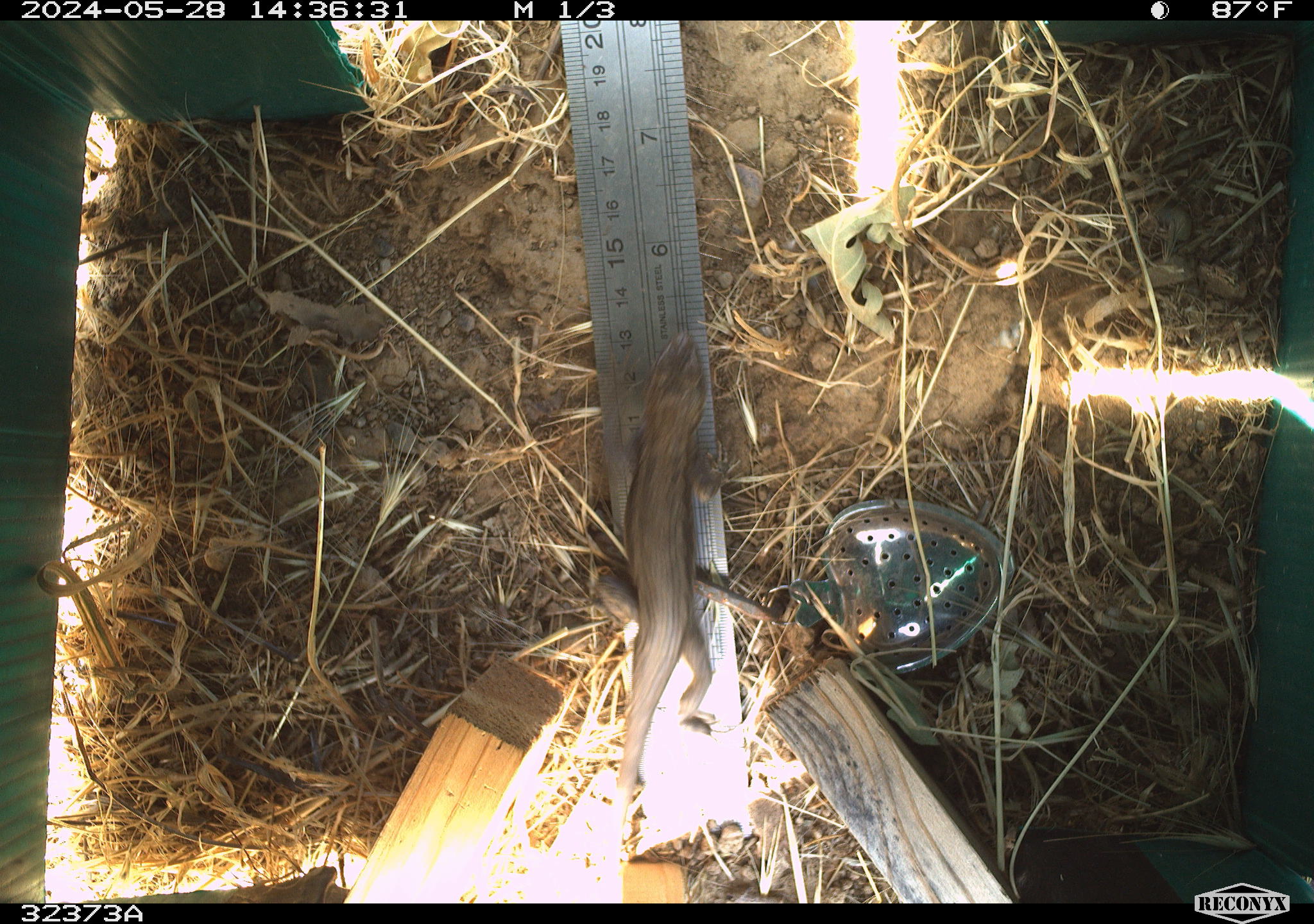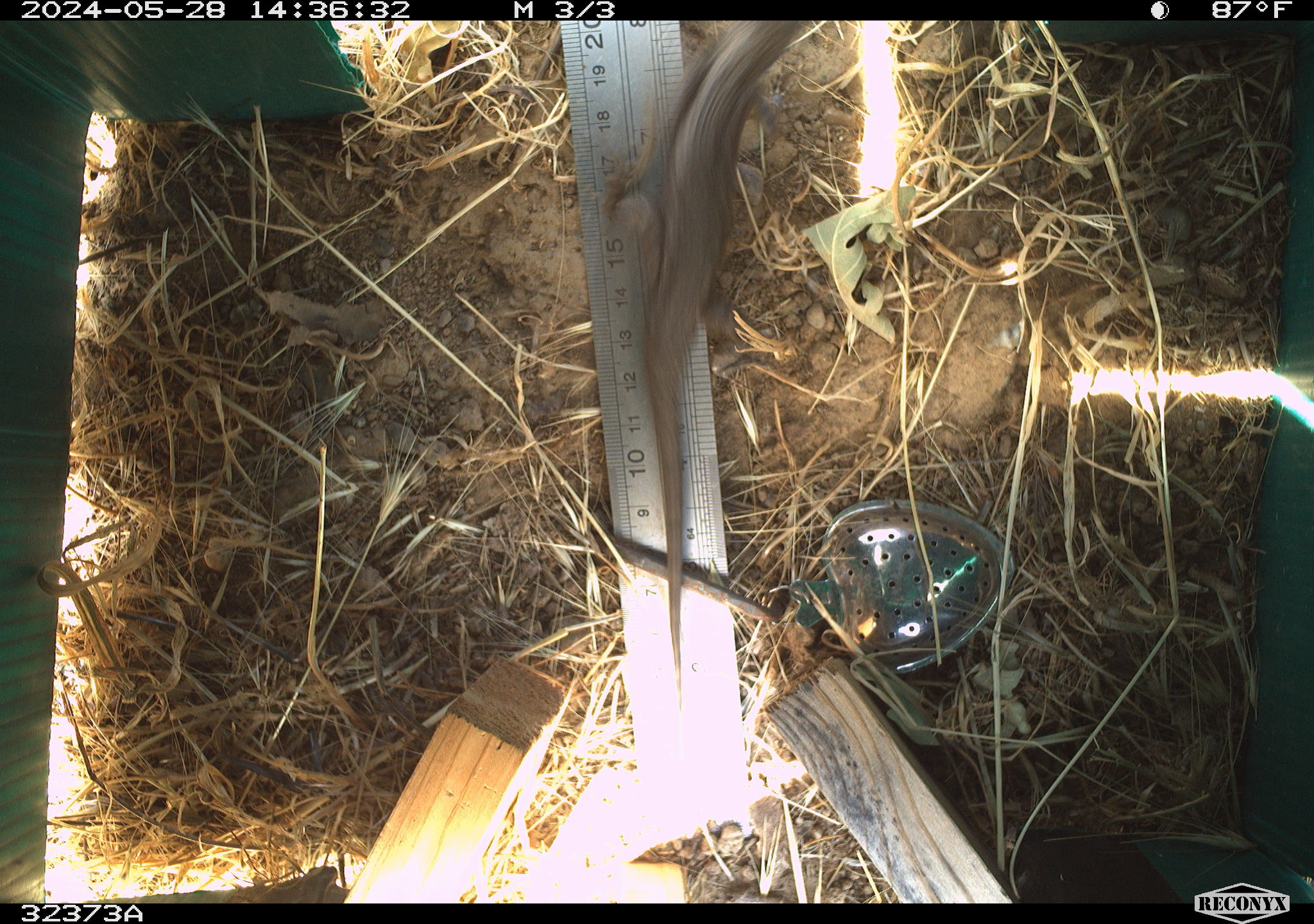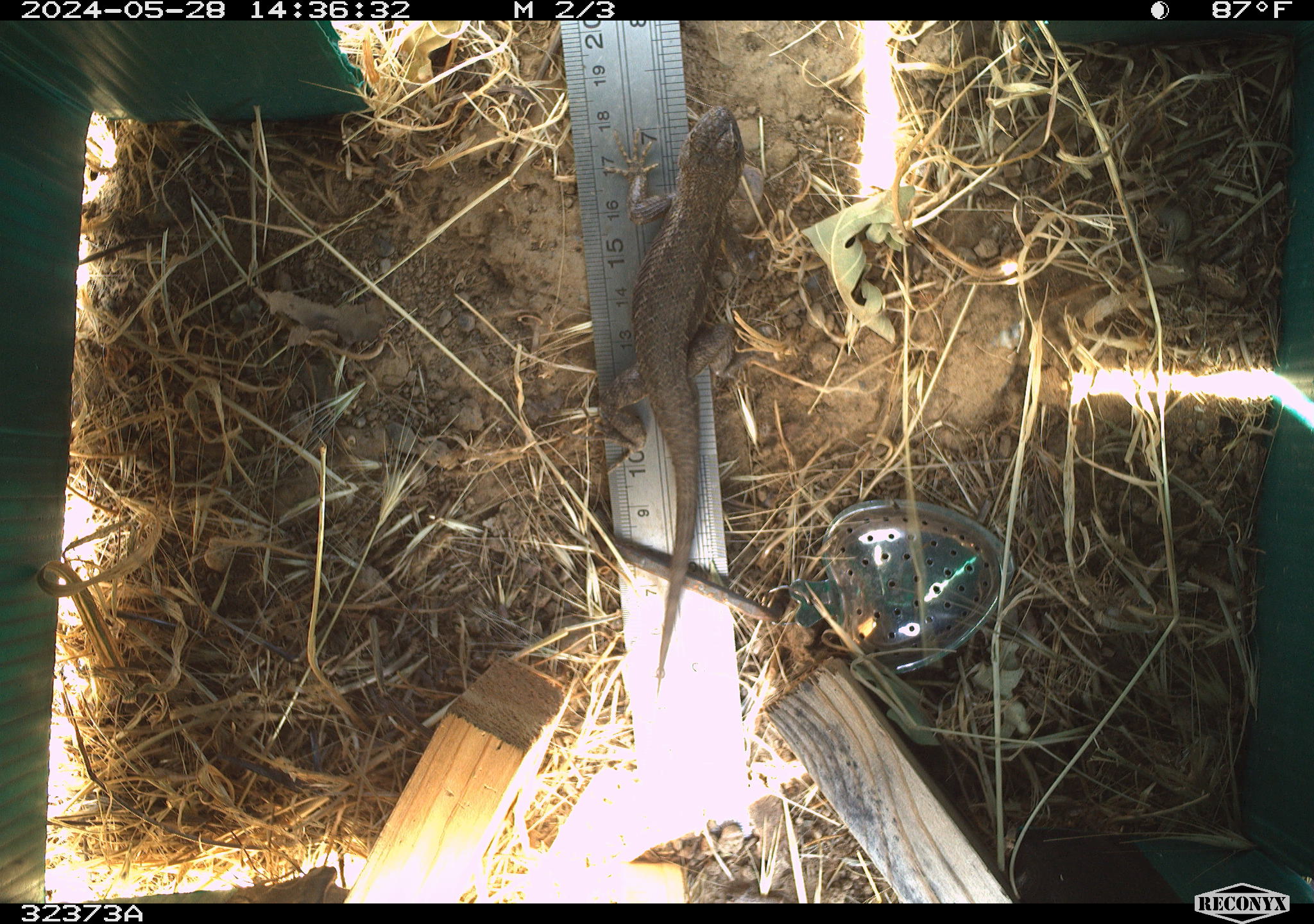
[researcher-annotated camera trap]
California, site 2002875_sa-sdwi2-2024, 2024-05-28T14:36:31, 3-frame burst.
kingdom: Animalia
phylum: Chordata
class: Reptilia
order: Squamata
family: Phrynosomatidae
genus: Sceloporus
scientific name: Sceloporus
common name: spiny lizards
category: sceloporus species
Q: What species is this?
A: Sceloporus species (spiny lizards) (Sceloporus).